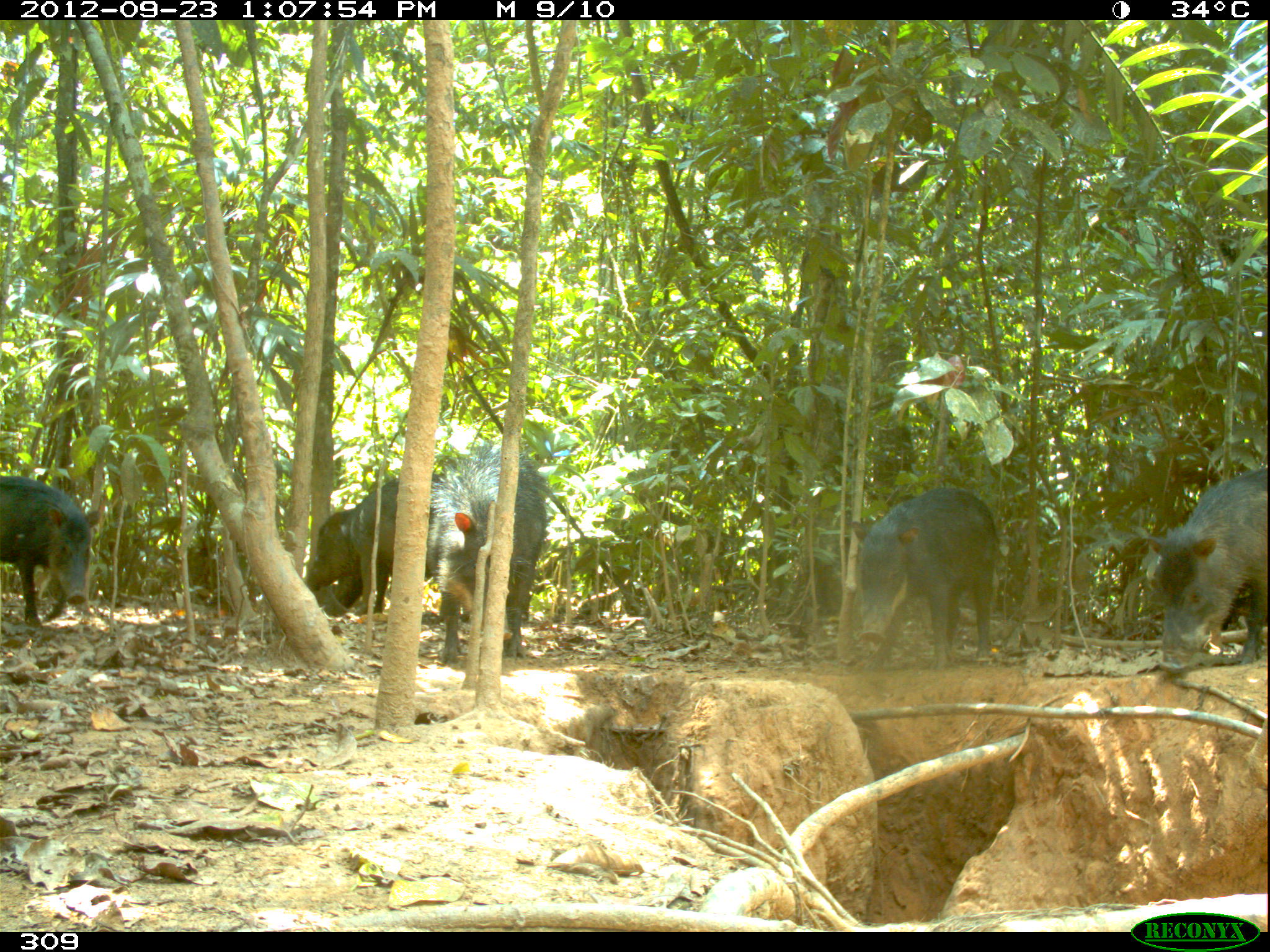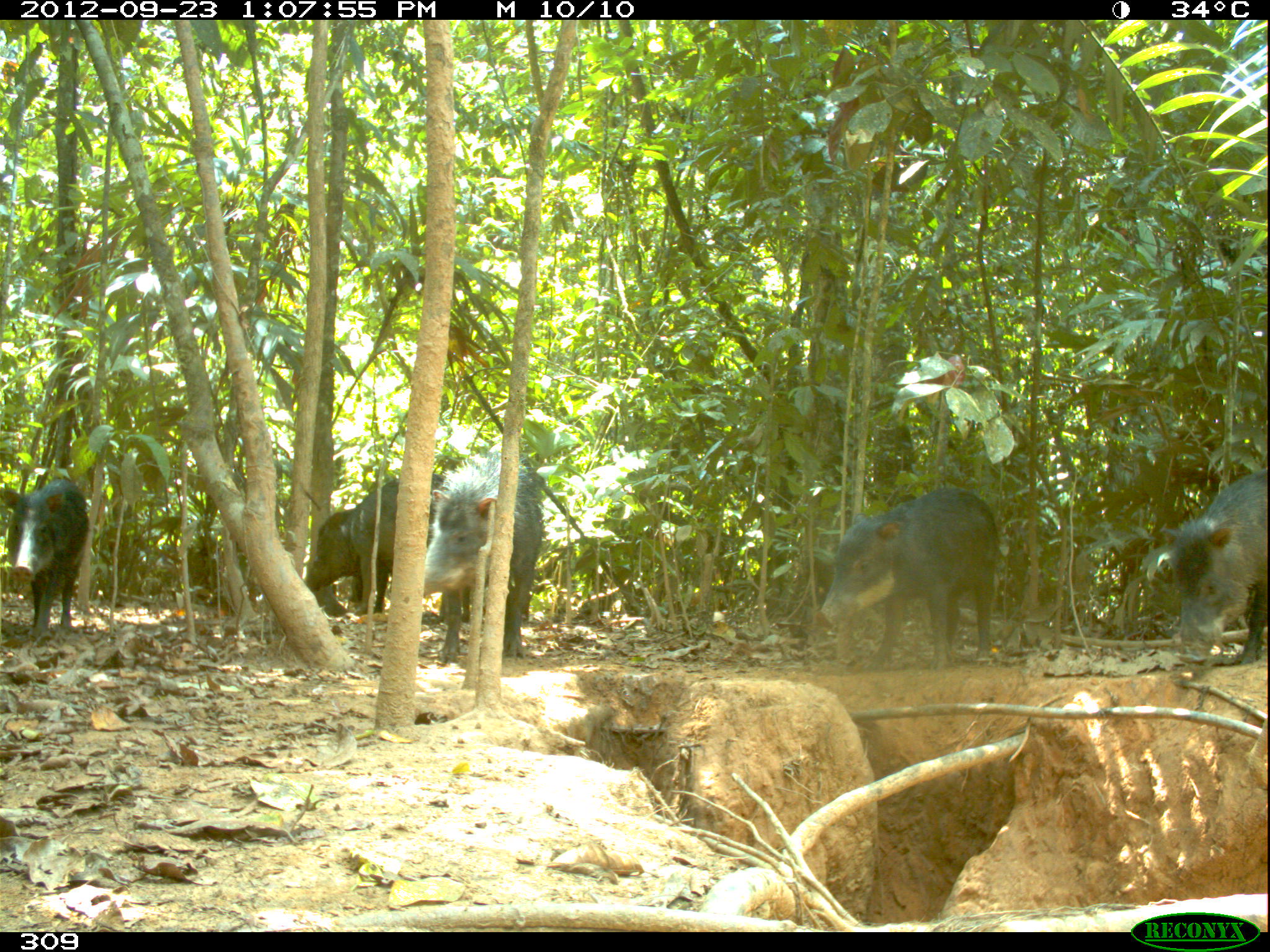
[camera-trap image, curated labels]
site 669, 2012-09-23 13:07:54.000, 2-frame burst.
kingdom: Animalia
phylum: Chordata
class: Mammalia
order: Artiodactyla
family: Tayassuidae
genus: Tayassu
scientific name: Tayassu pecari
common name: white-lipped peccary